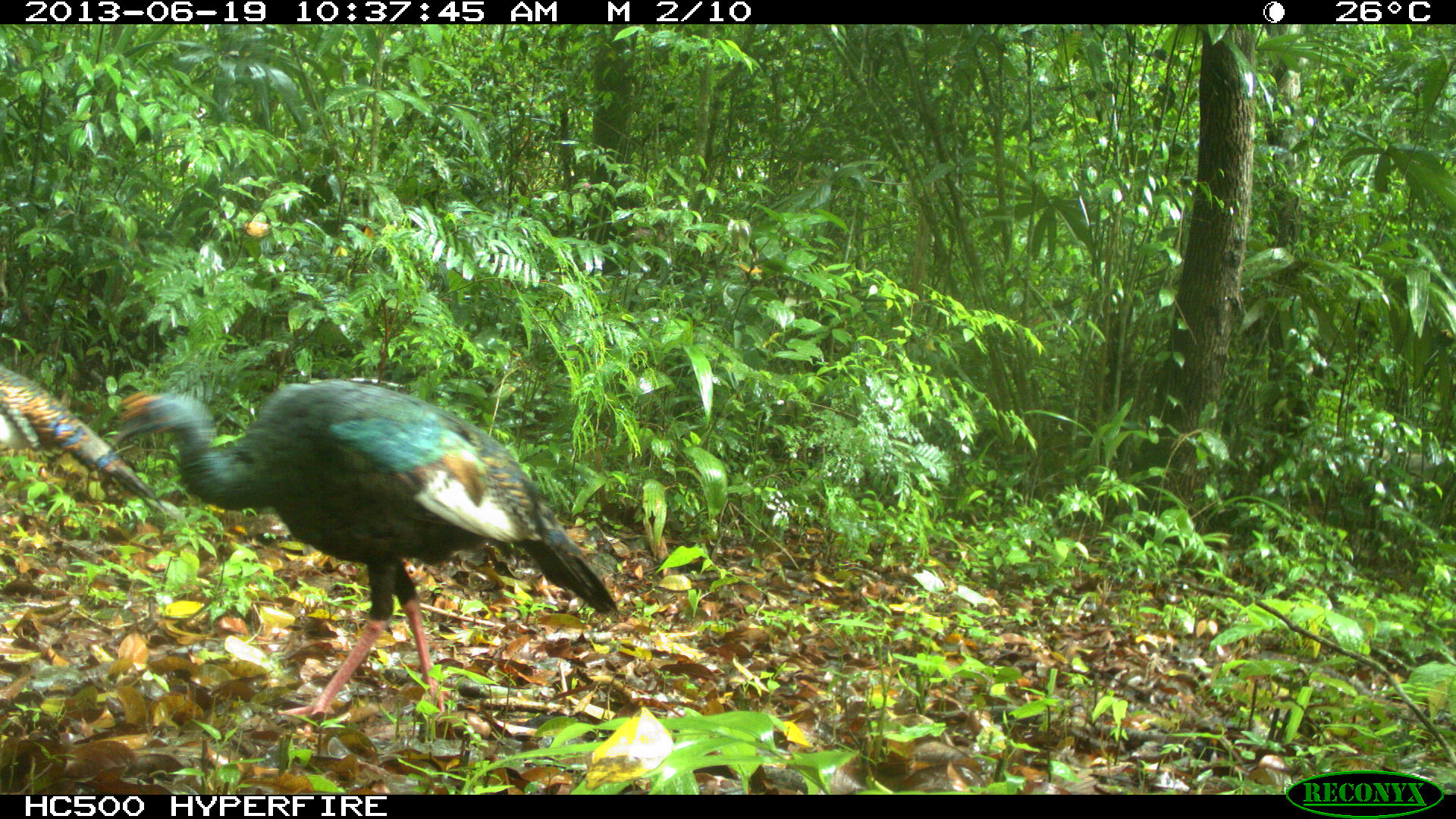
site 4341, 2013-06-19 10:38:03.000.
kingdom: Animalia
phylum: Chordata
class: Aves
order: Galliformes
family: Phasianidae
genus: Meleagris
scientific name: Meleagris ocellata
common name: ocellated turkey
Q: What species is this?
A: Meleagris ocellata (ocellated turkey).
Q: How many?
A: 2.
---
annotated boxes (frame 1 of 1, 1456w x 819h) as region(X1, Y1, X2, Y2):
meleagris ocellata: region(96, 380, 623, 721); region(0, 365, 157, 508)